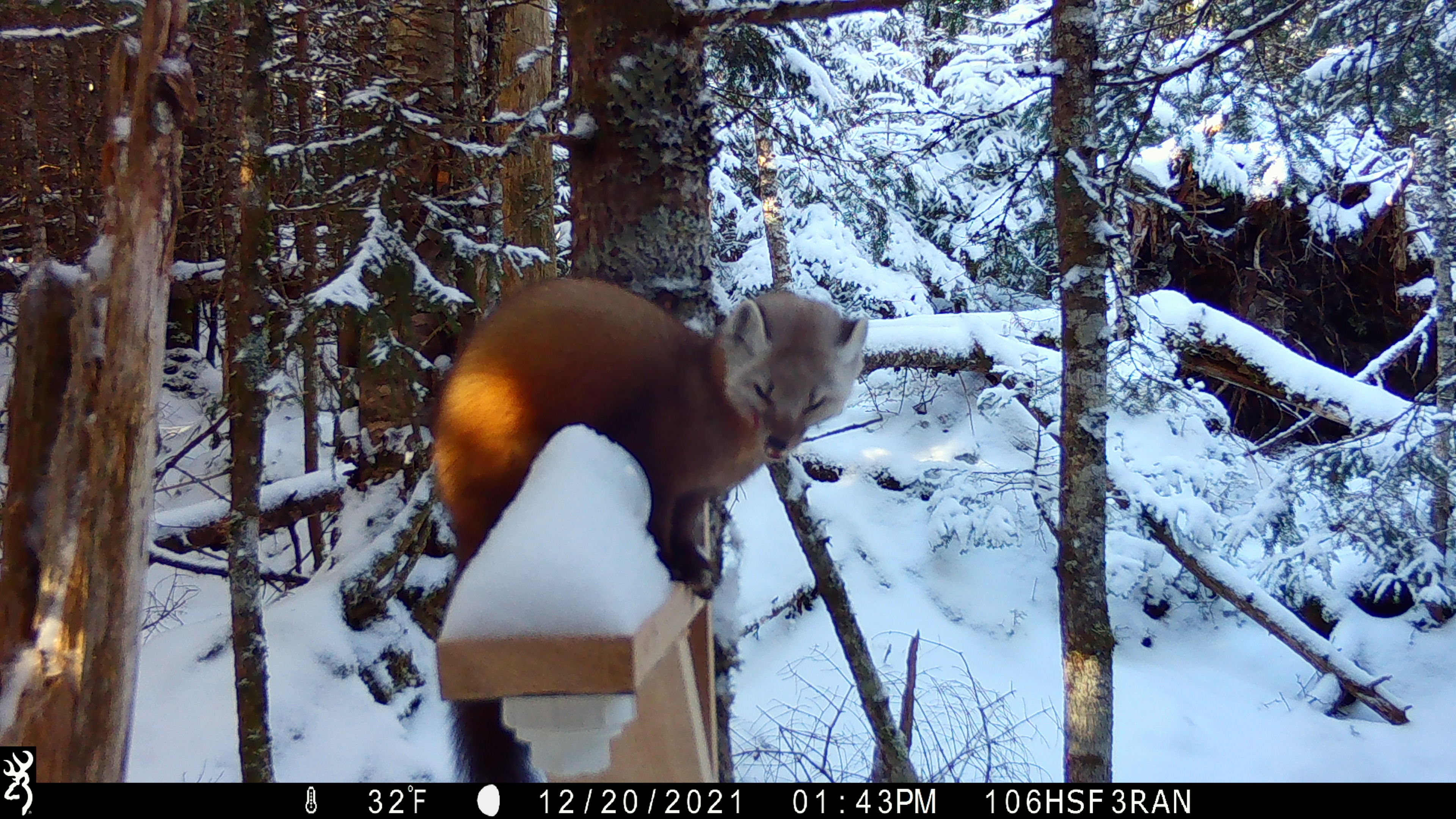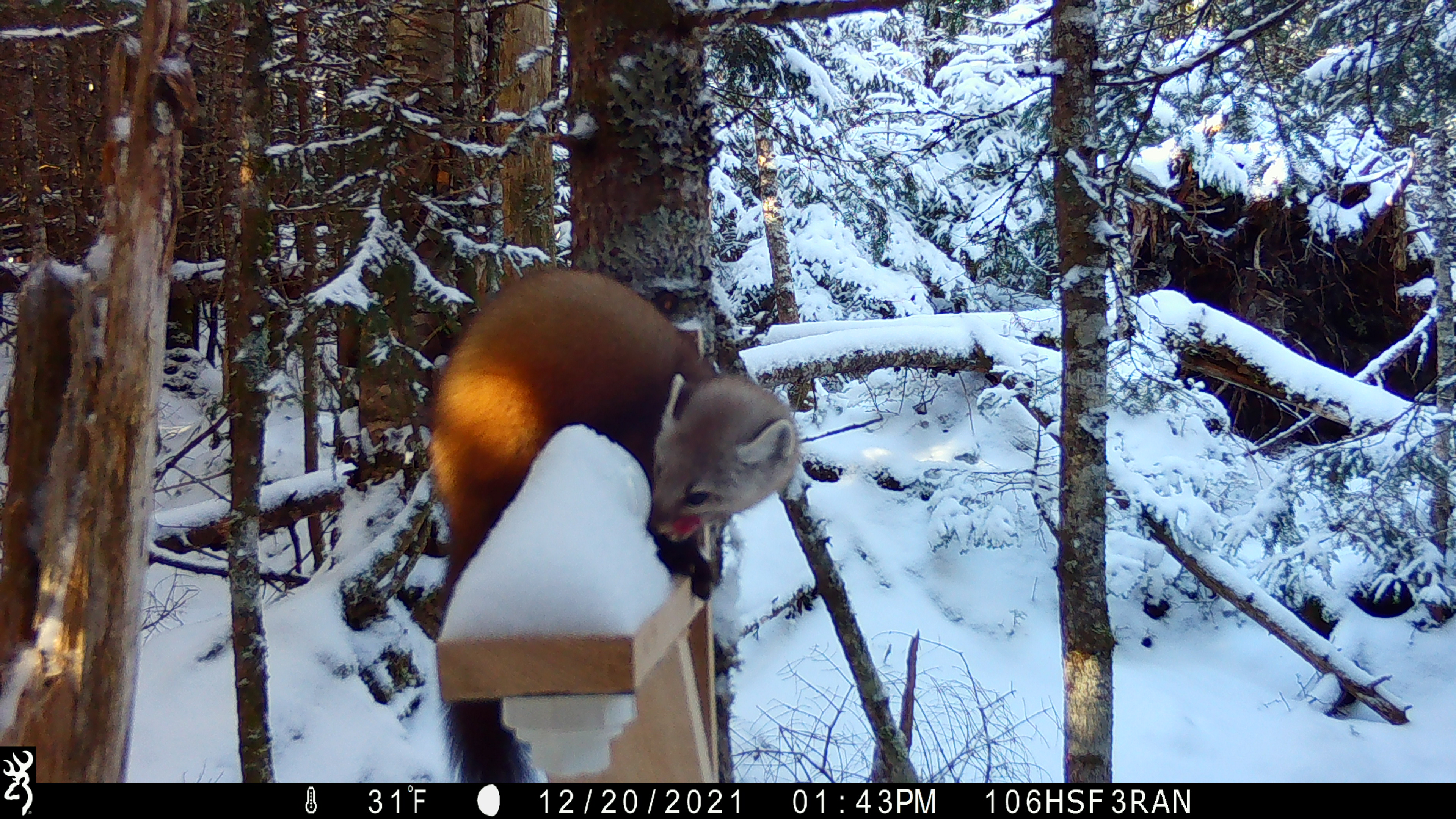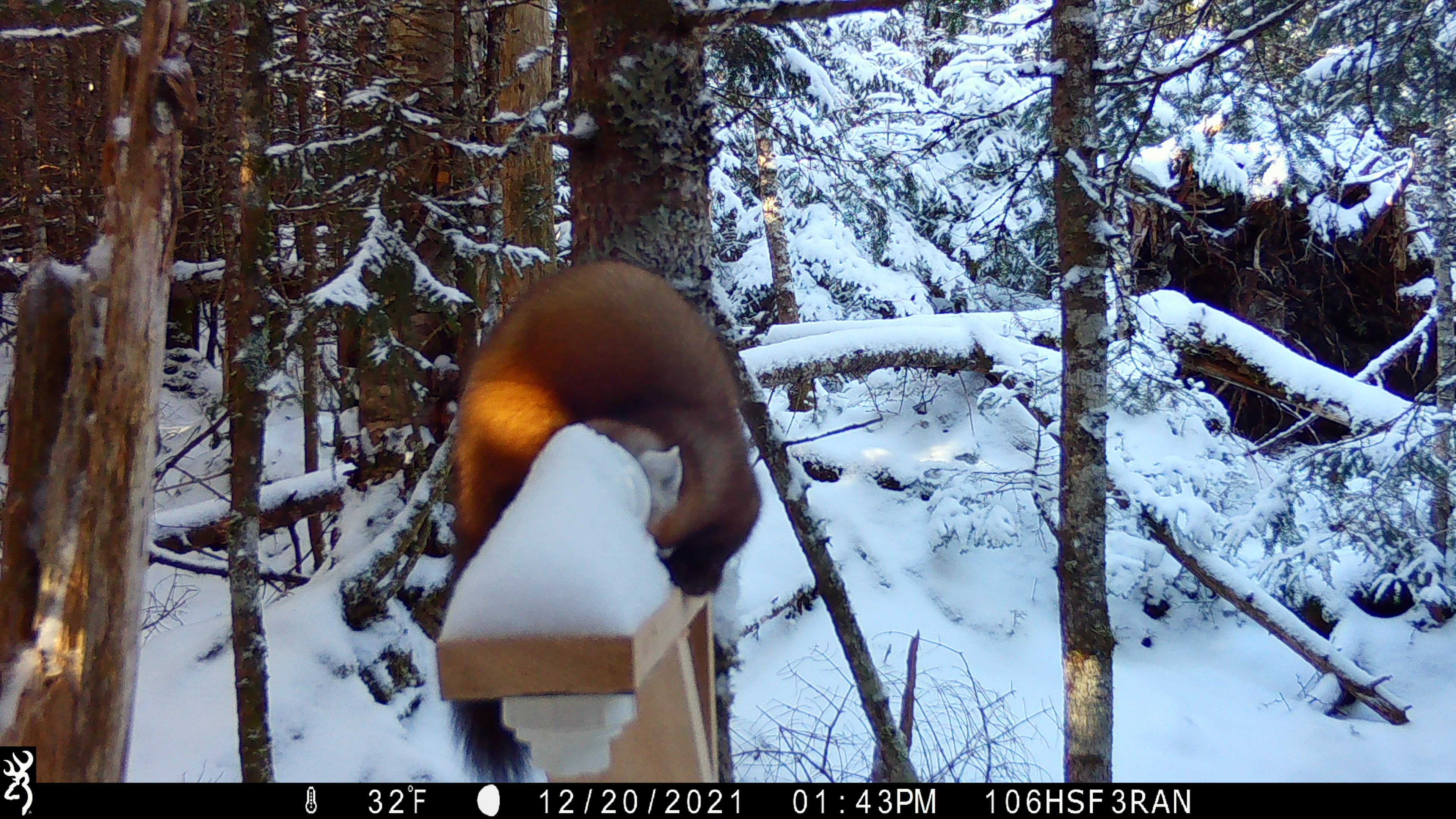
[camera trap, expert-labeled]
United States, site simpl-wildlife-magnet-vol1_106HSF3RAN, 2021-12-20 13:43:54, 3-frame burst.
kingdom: Animalia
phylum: Chordata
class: Mammalia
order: Carnivora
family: Mustelidae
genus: Martes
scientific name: Martes americana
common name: american marten